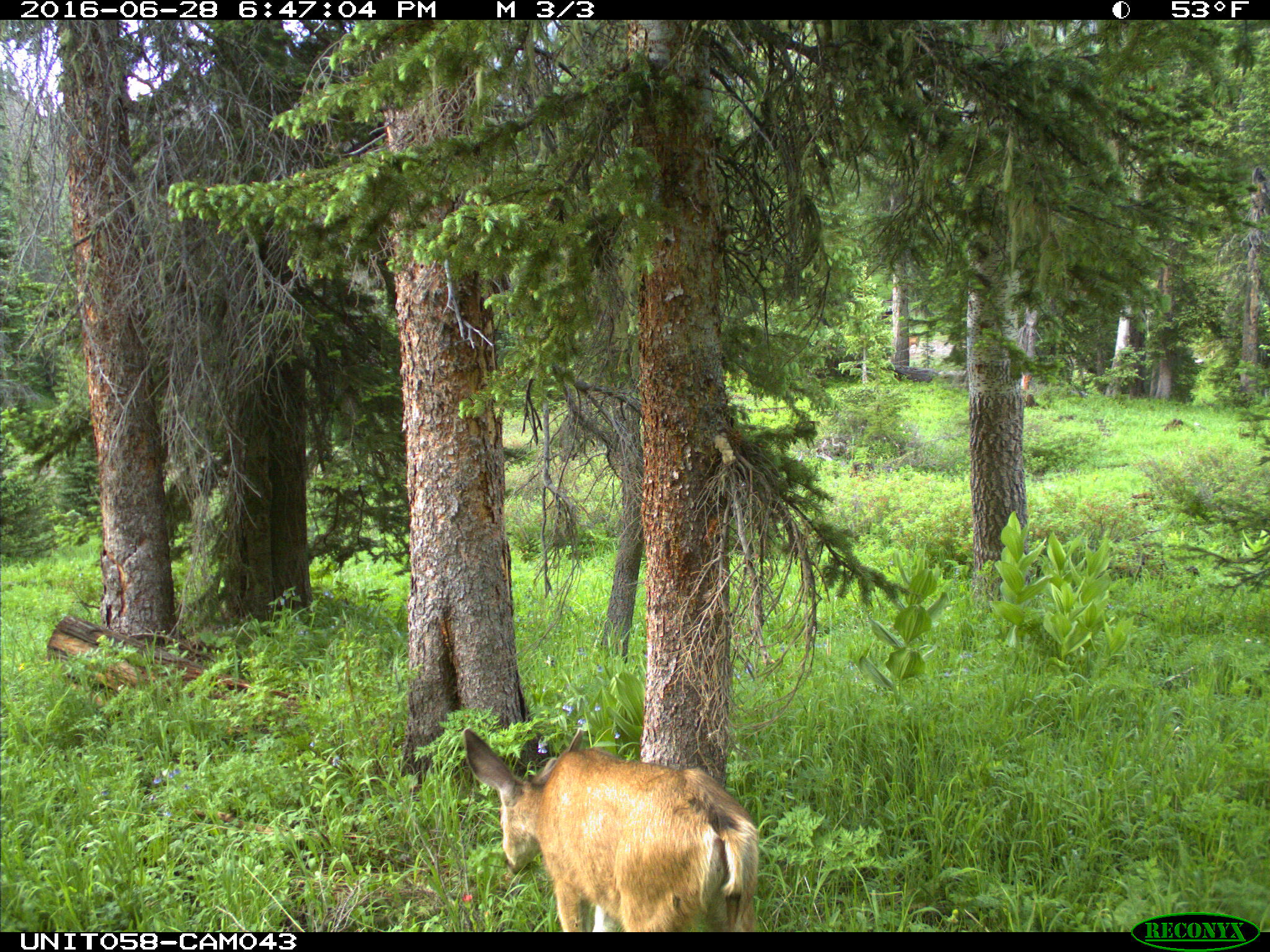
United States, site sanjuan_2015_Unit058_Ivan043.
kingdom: Animalia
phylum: Chordata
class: Mammalia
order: Artiodactyla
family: Cervidae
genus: Odocoileus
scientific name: Odocoileus hemionus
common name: mule deer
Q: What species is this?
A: Odocoileus hemionus (mule deer).